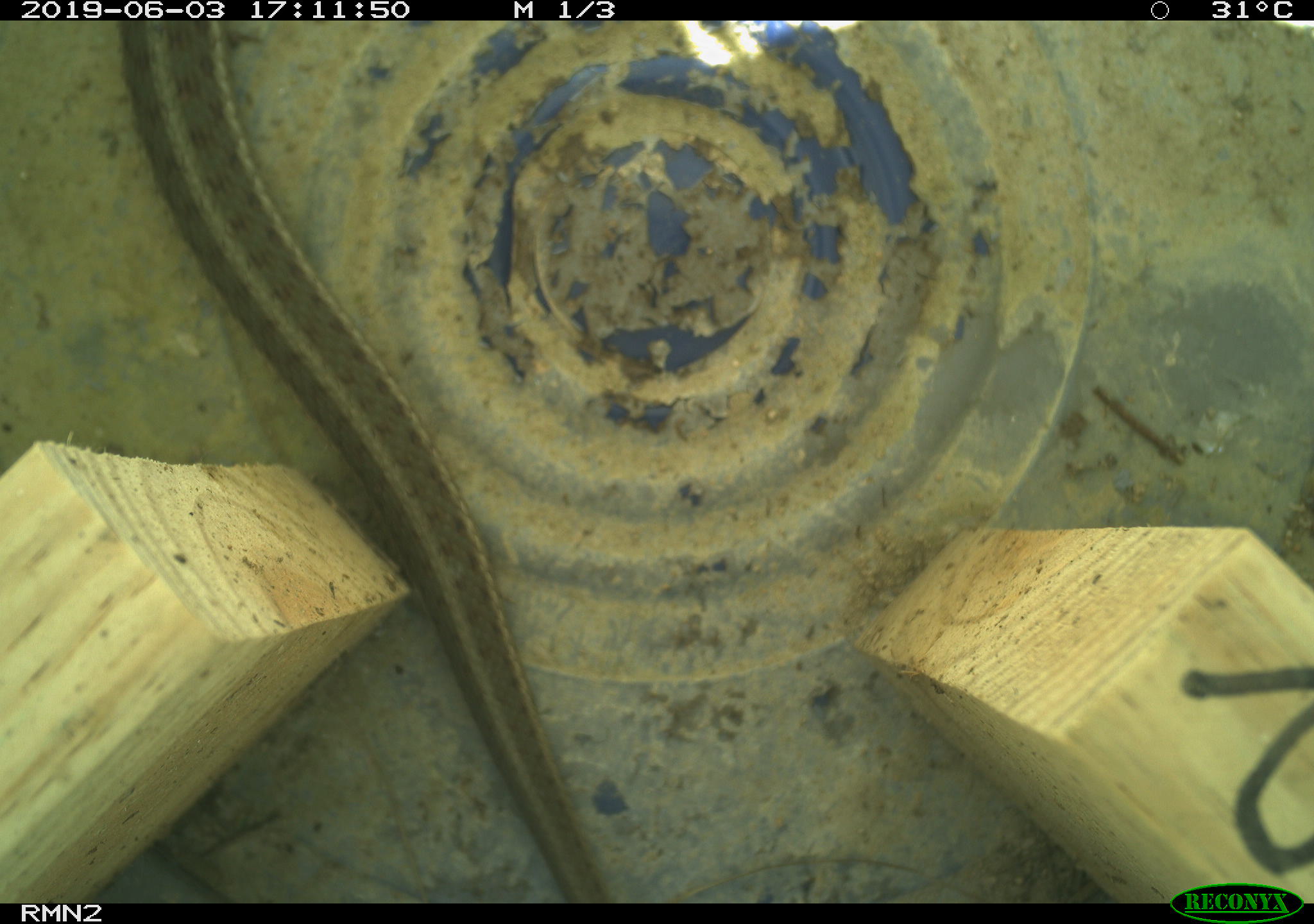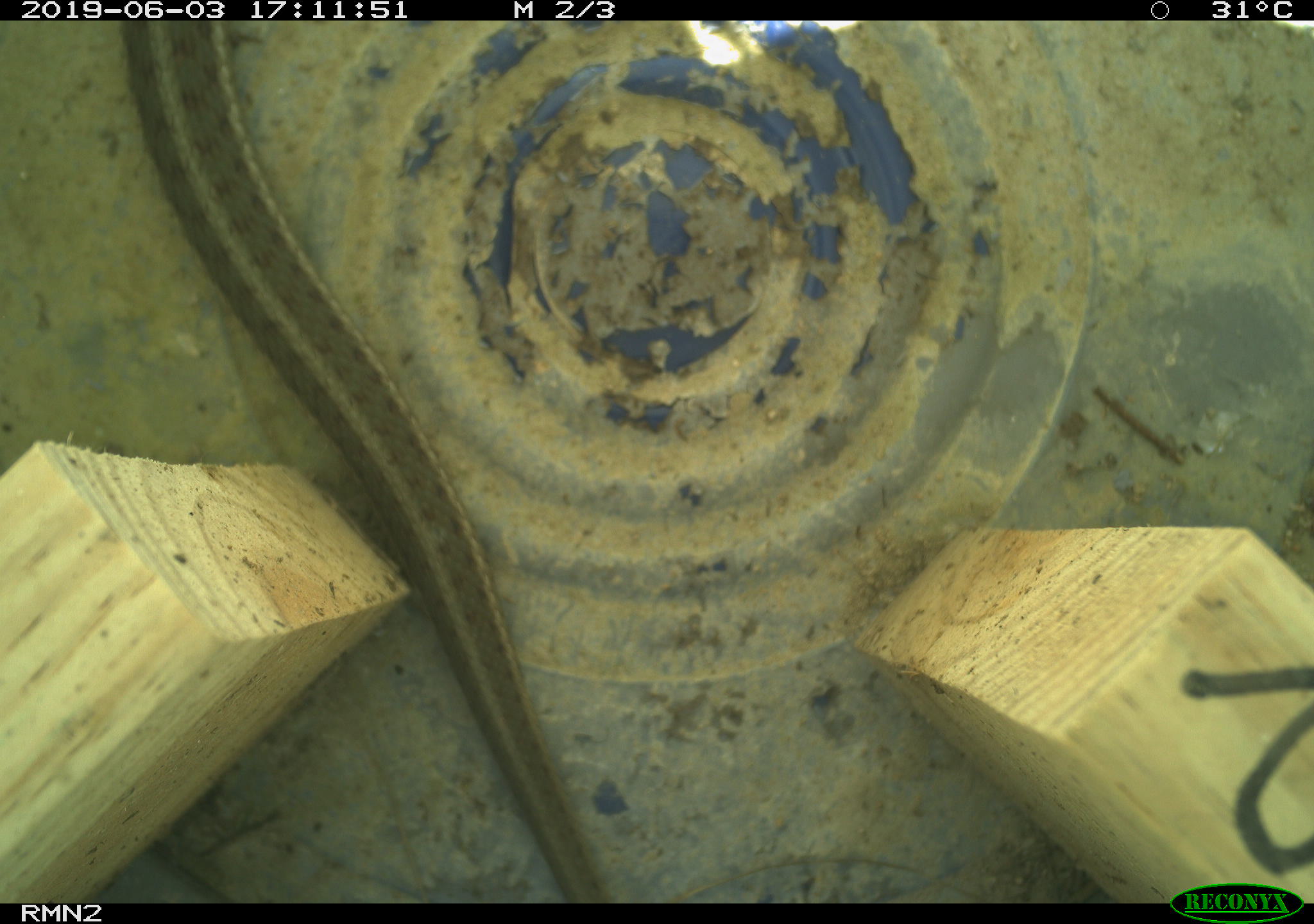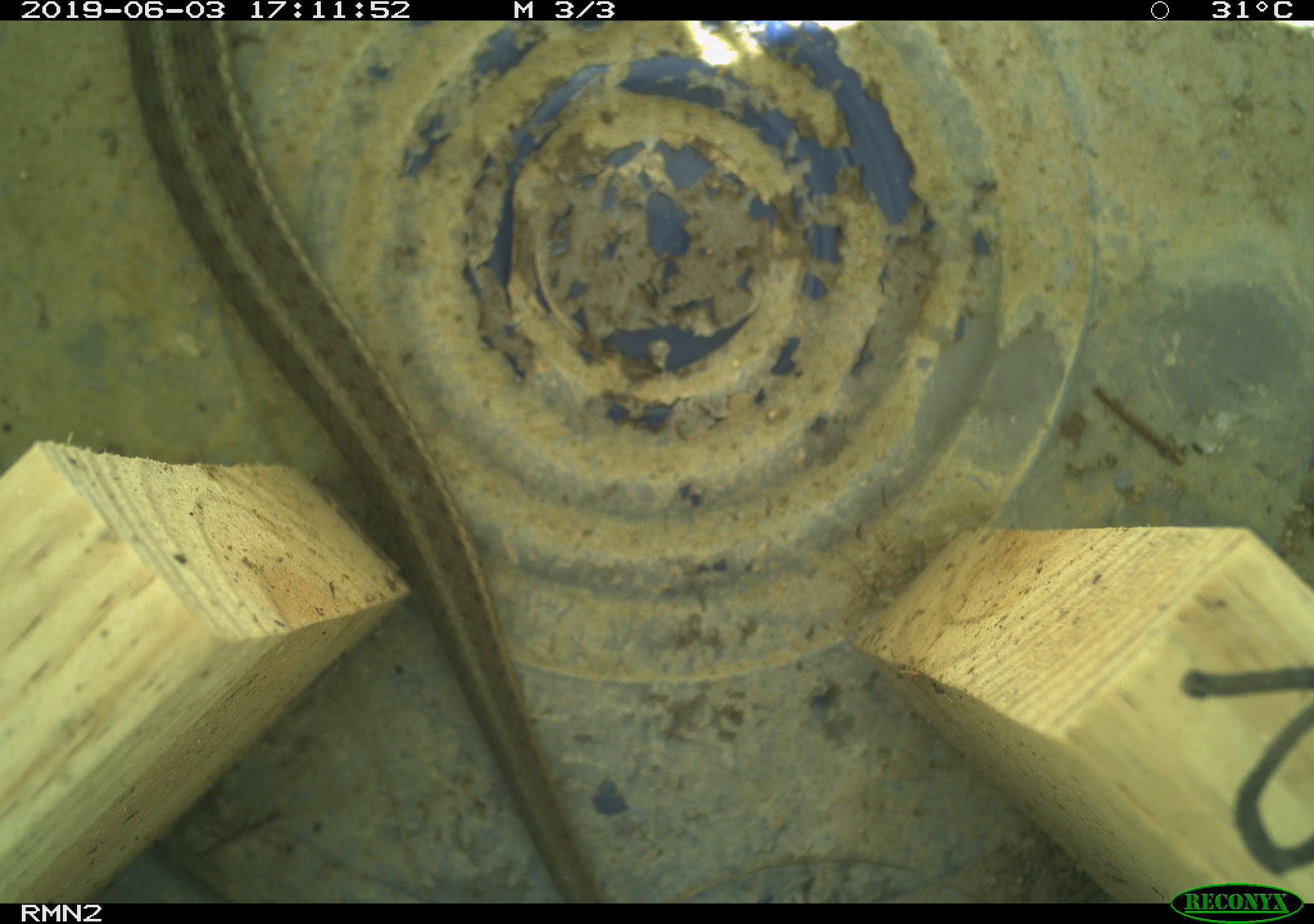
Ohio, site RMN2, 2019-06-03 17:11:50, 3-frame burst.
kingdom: Animalia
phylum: Chordata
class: Reptilia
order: Squamata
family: Colubridae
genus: Thamnophis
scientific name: Thamnophis sirtalis sirtalis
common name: eastern gartersnake